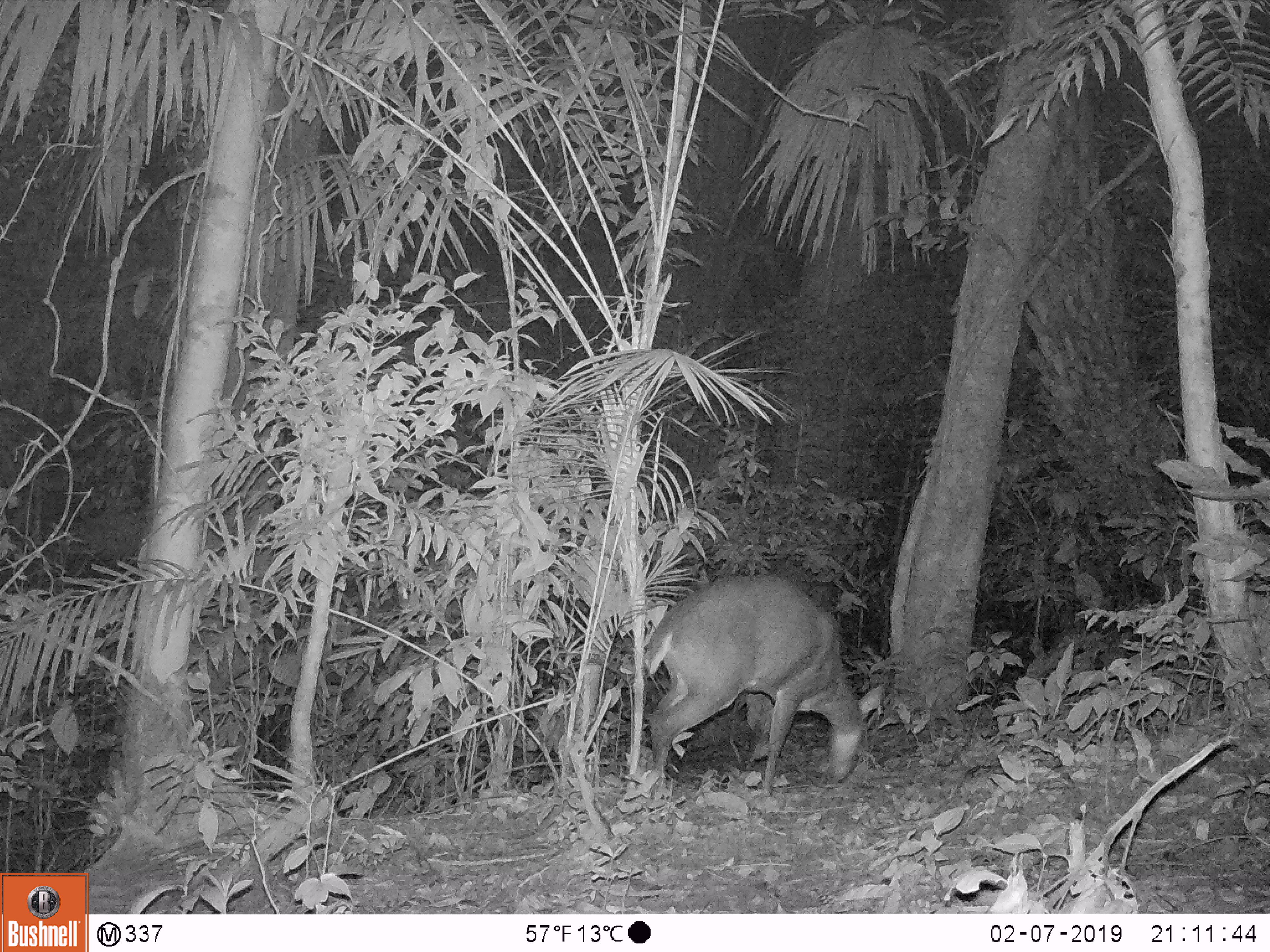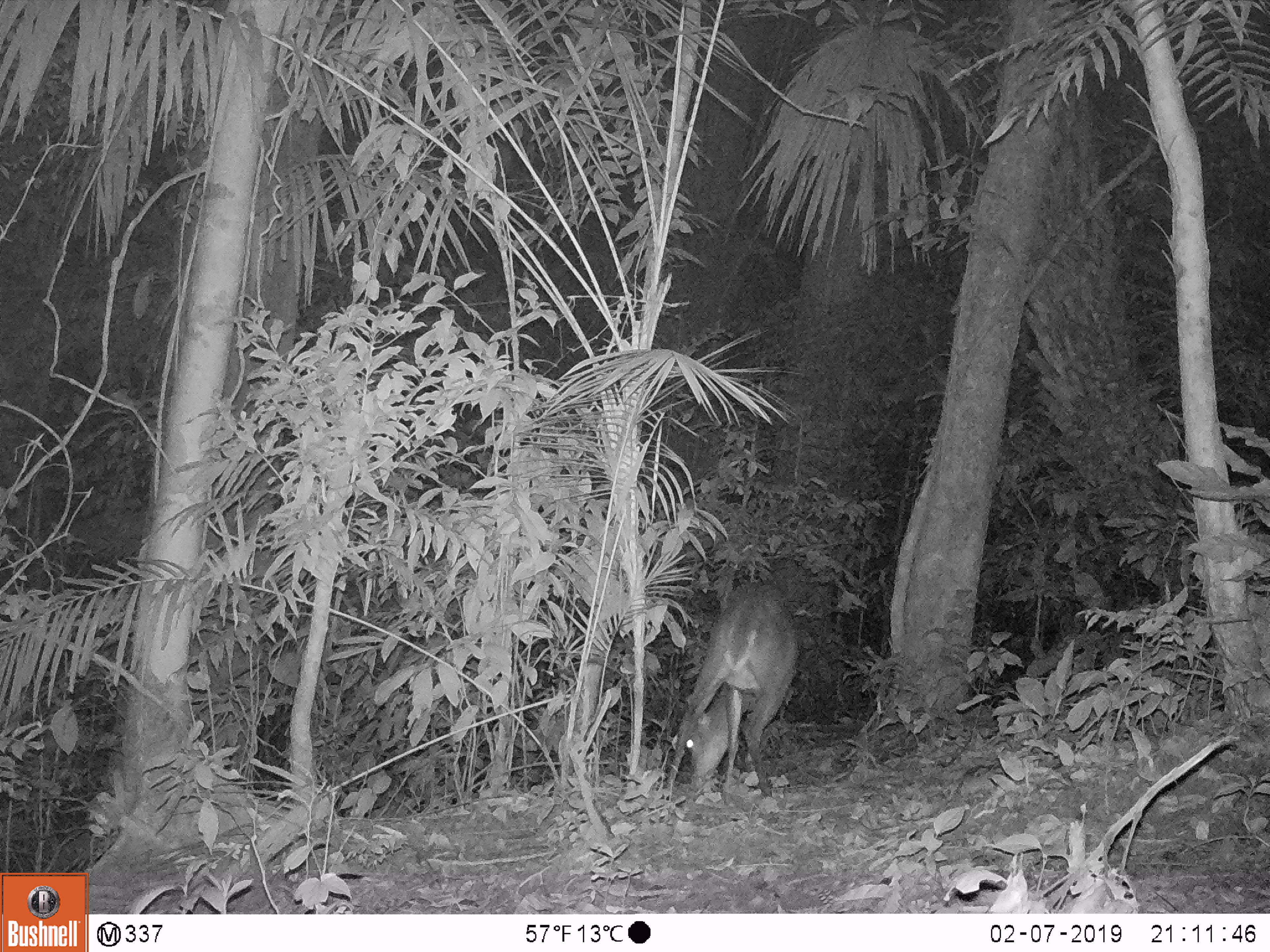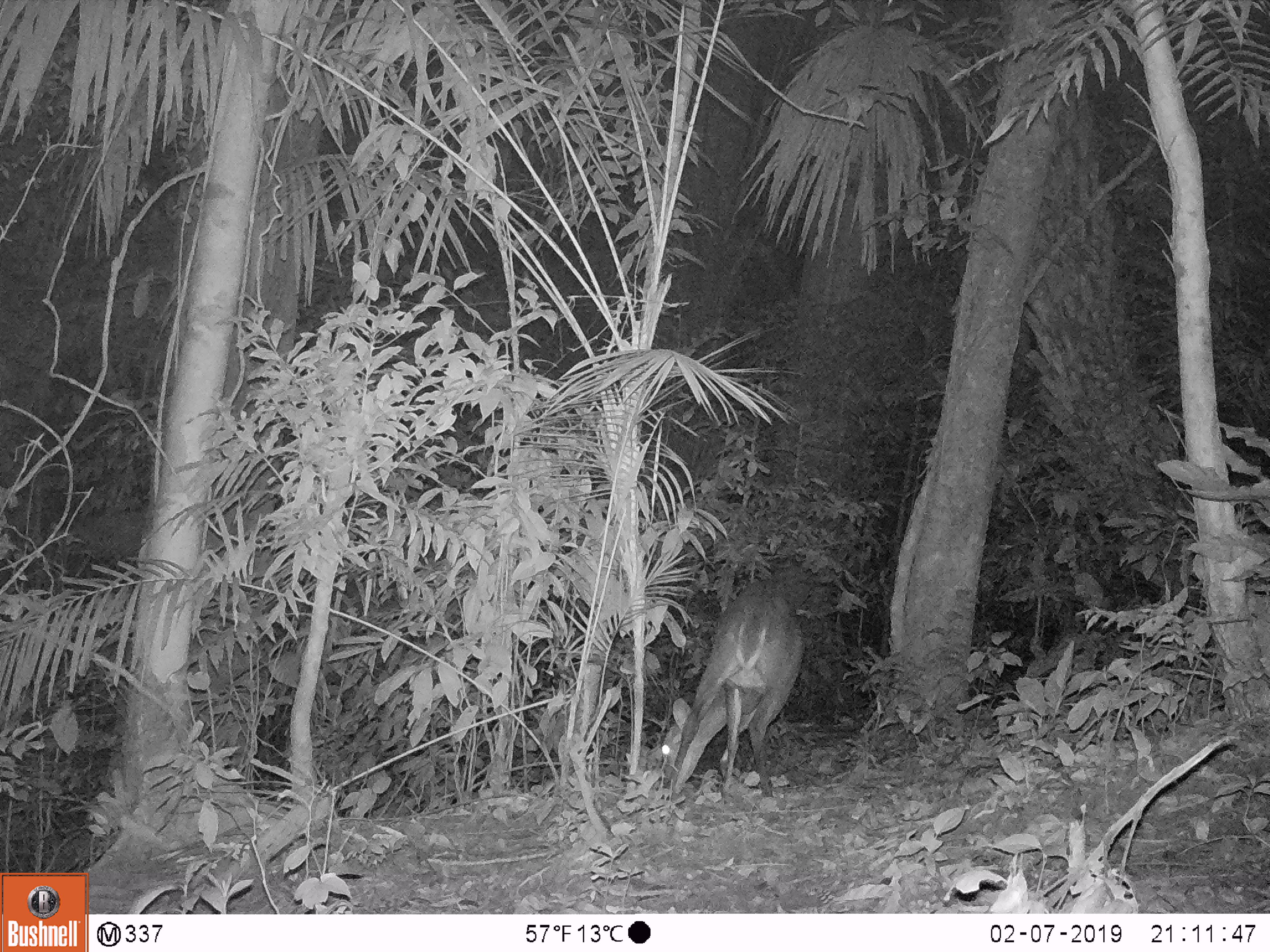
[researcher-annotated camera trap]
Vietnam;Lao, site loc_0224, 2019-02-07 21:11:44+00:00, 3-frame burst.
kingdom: Animalia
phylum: Chordata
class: Mammalia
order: Artiodactyla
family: Cervidae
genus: Muntiacus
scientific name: Muntiacus vuquangensis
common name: large-antlered muntjac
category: large antlered muntjac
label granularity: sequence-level